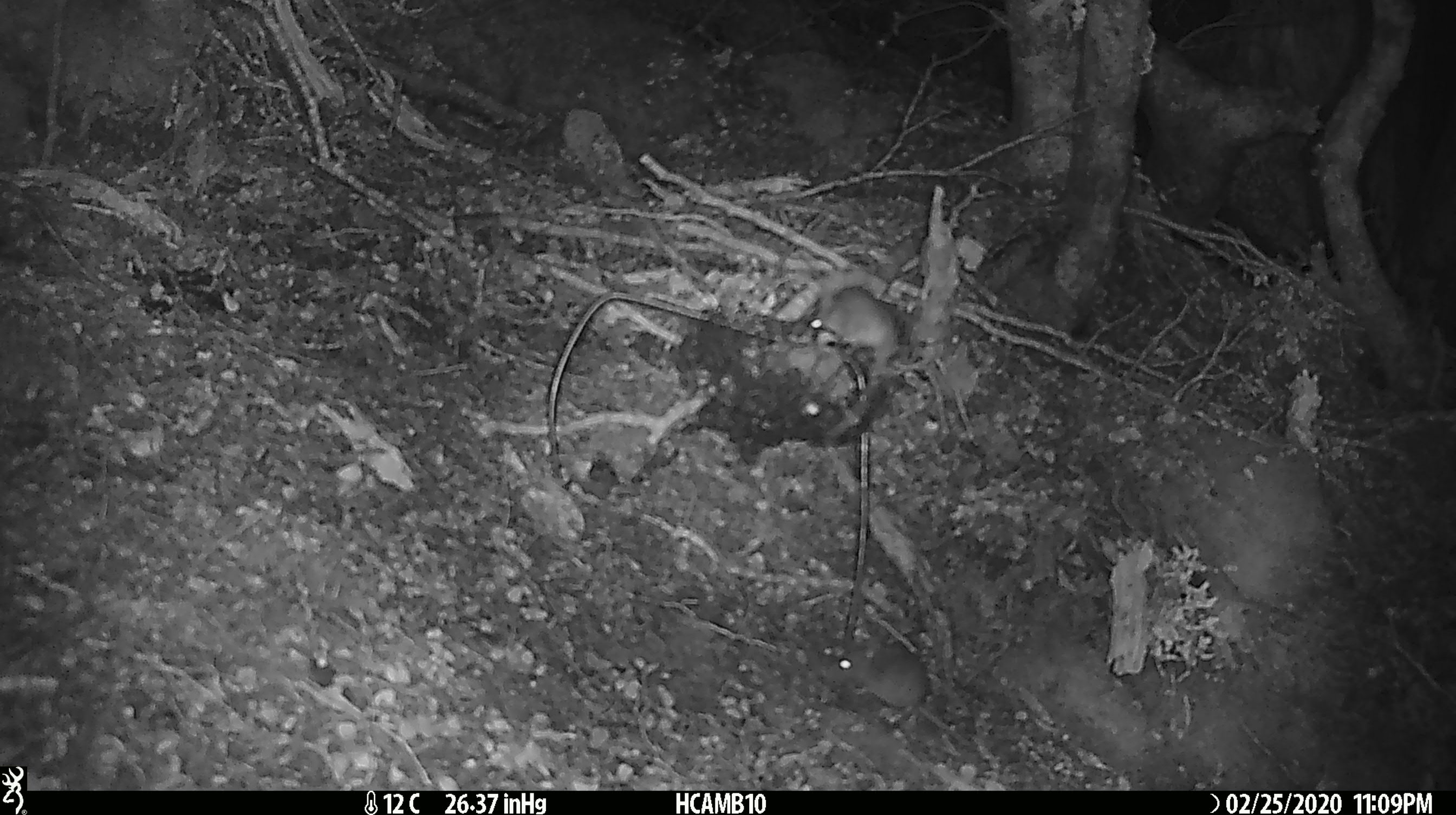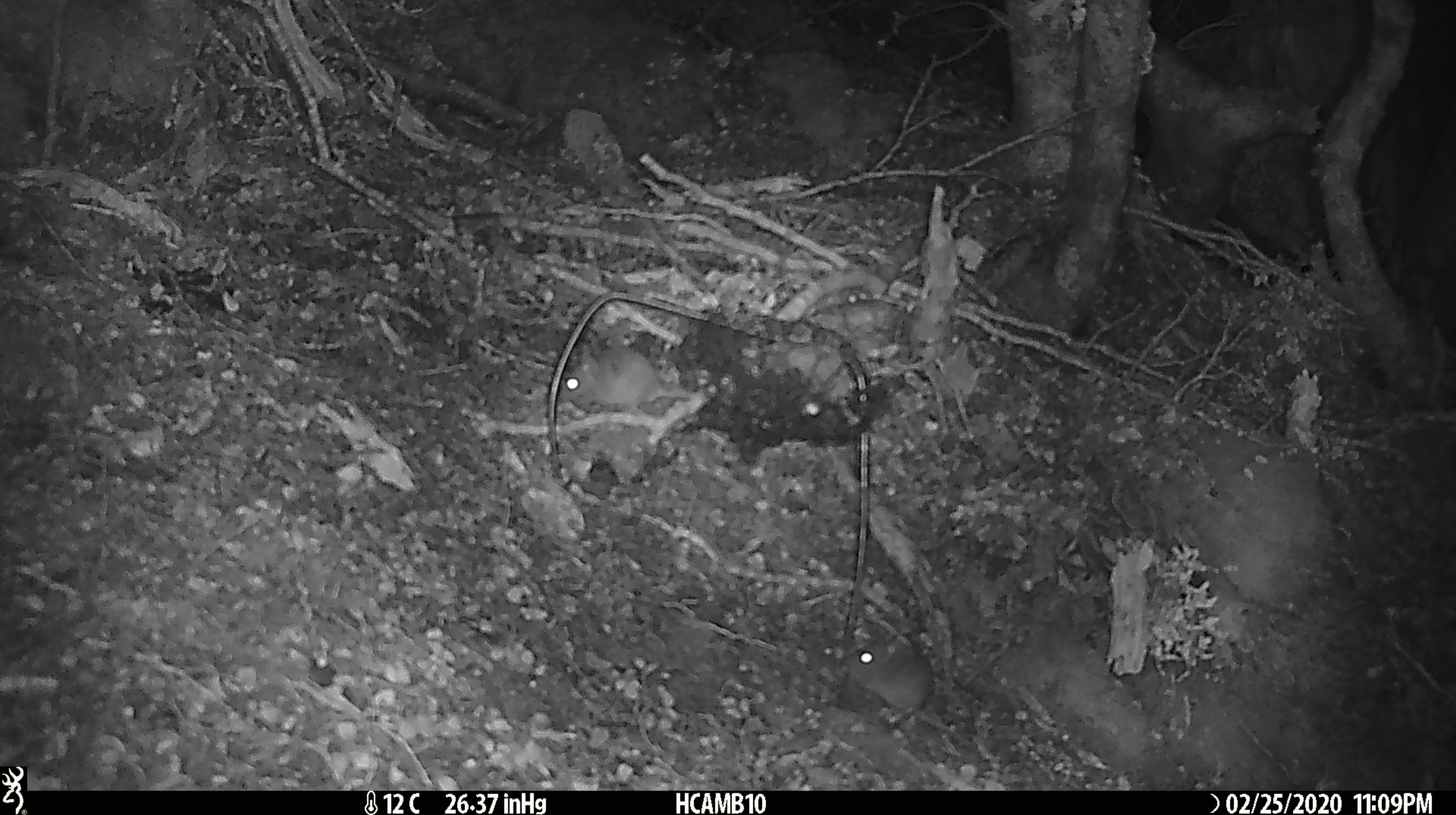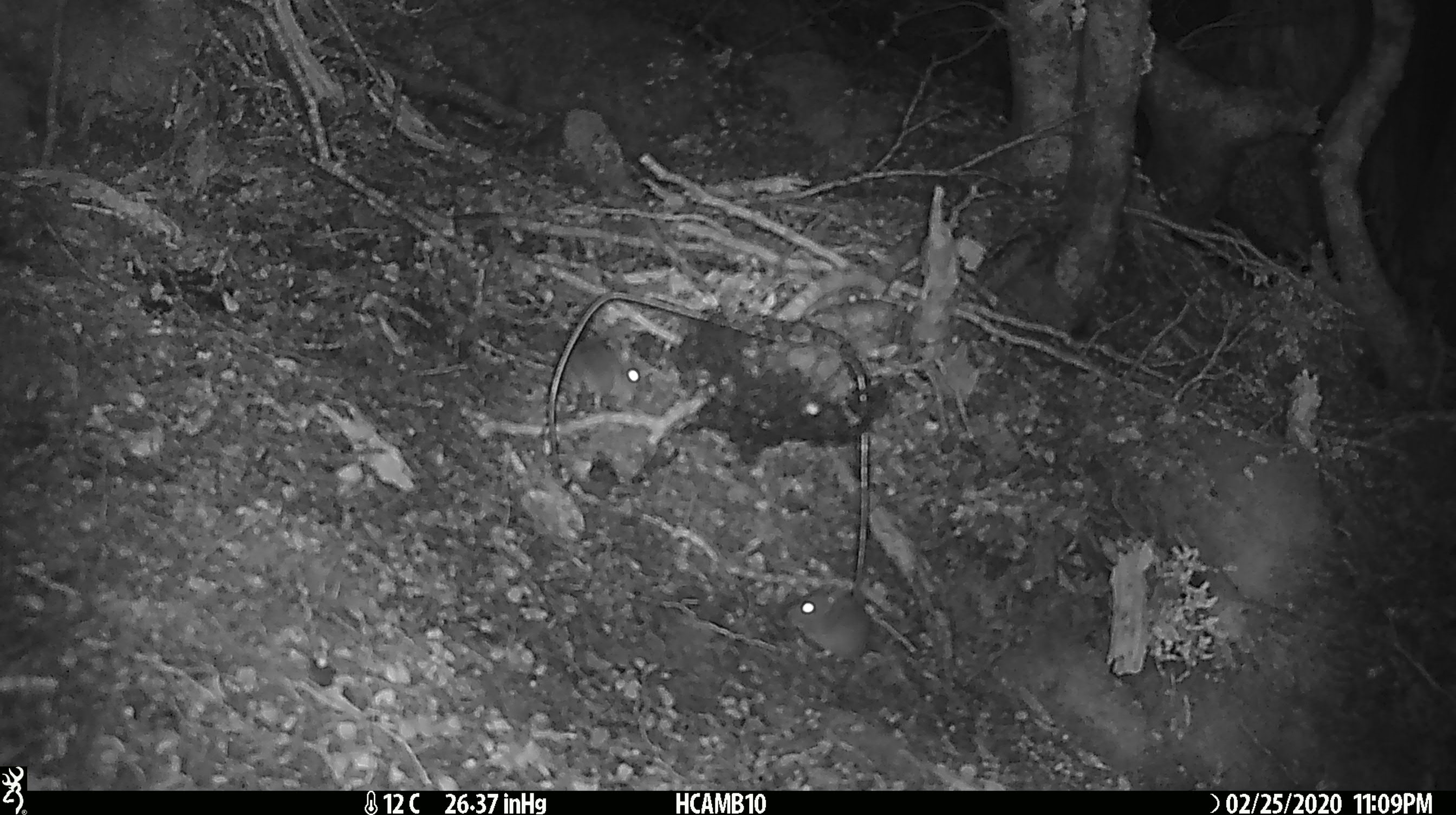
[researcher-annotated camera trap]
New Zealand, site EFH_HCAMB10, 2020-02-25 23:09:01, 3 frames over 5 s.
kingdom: Animalia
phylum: Chordata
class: Mammalia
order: Rodentia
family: Muridae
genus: Mus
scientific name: Mus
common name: mouse